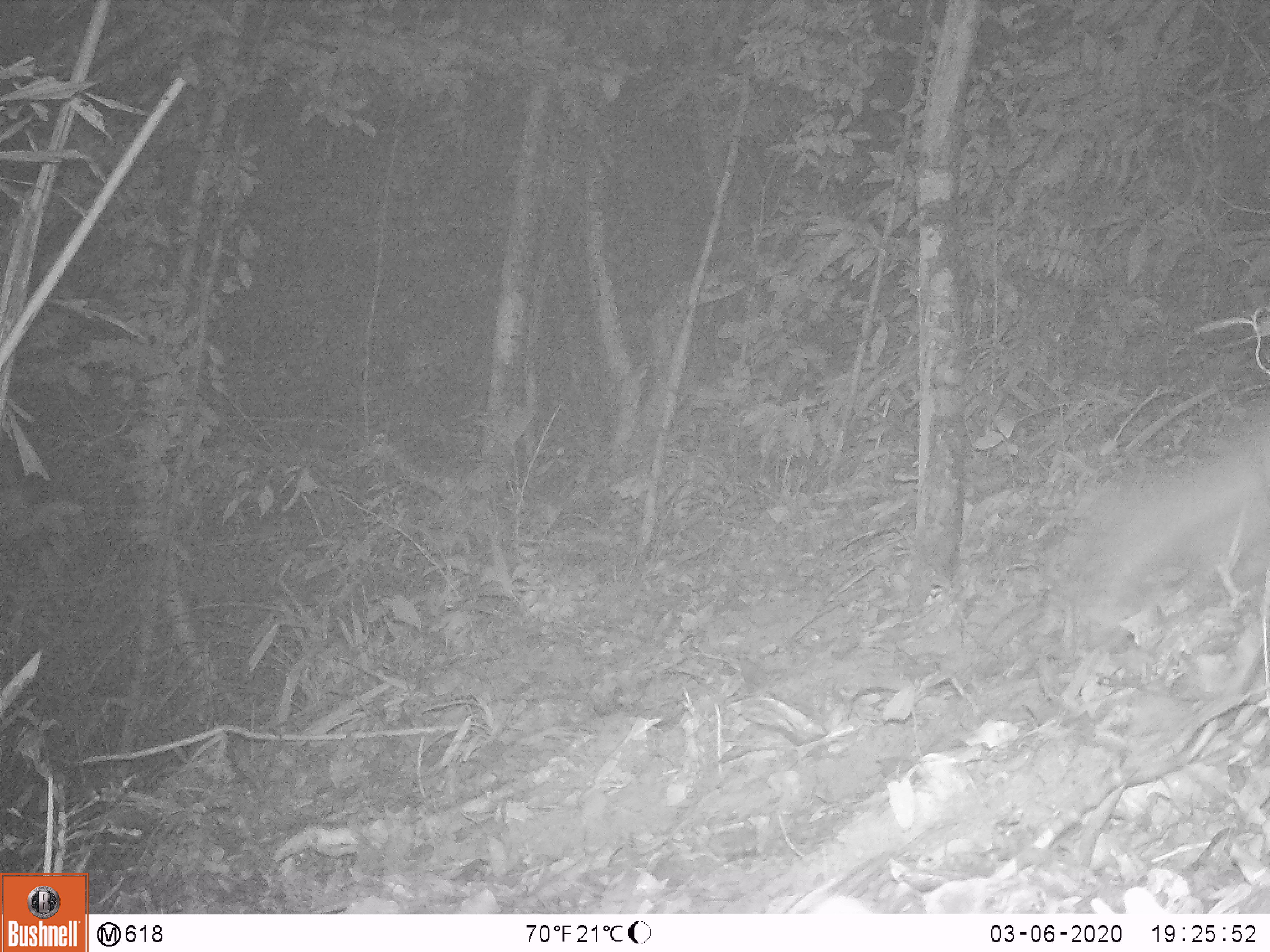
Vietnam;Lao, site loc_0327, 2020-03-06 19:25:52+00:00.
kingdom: Animalia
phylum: Chordata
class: Mammalia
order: Carnivora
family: Mustelidae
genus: Melogale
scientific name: Melogale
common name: ferret badger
Ferret badger (Melogale). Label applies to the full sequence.